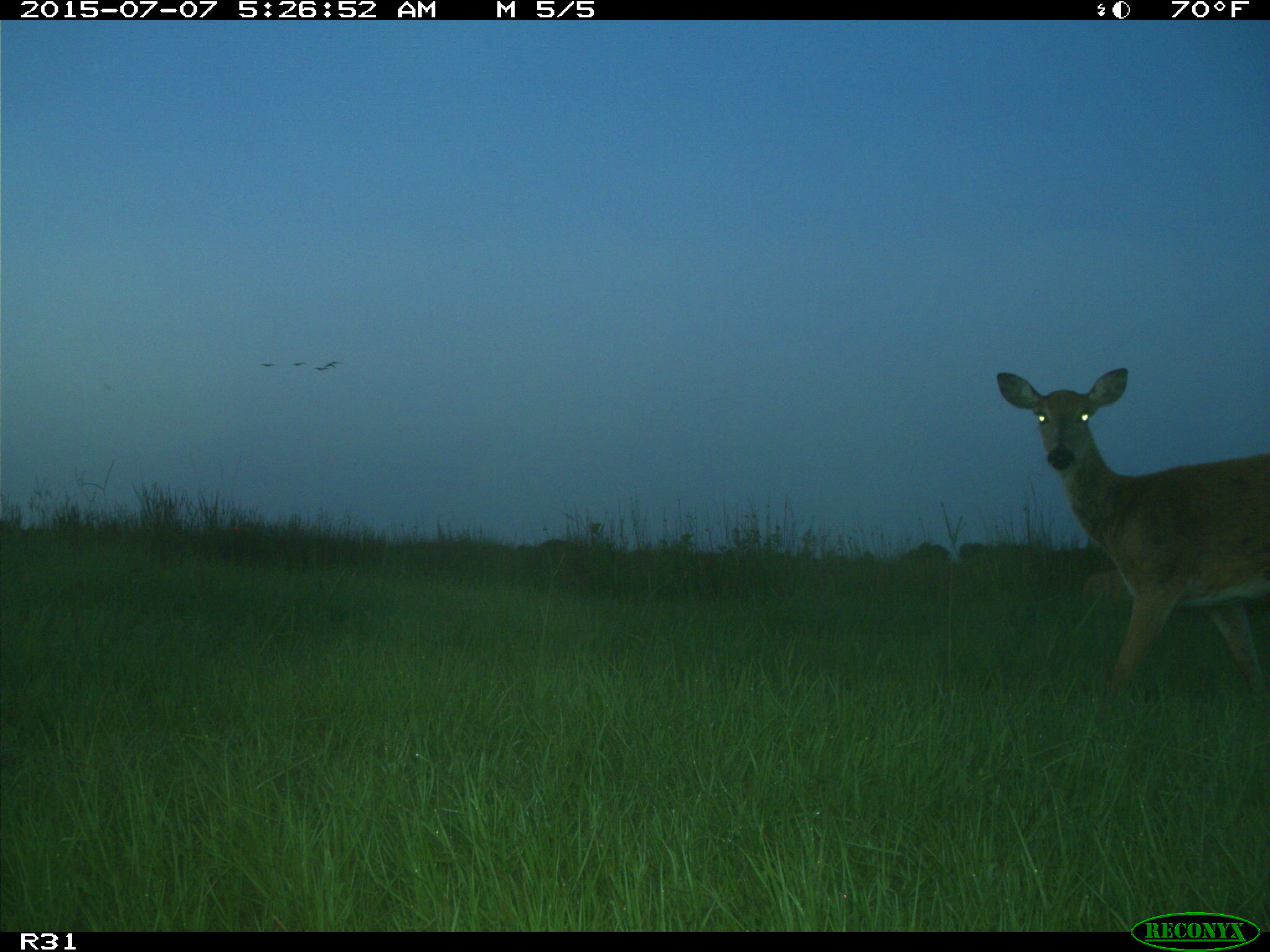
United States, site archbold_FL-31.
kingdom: Animalia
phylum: Chordata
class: Mammalia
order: Artiodactyla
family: Cervidae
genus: Odocoileus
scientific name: Odocoileus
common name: deer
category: unidentified deer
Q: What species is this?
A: Unidentified deer (deer) (Odocoileus).